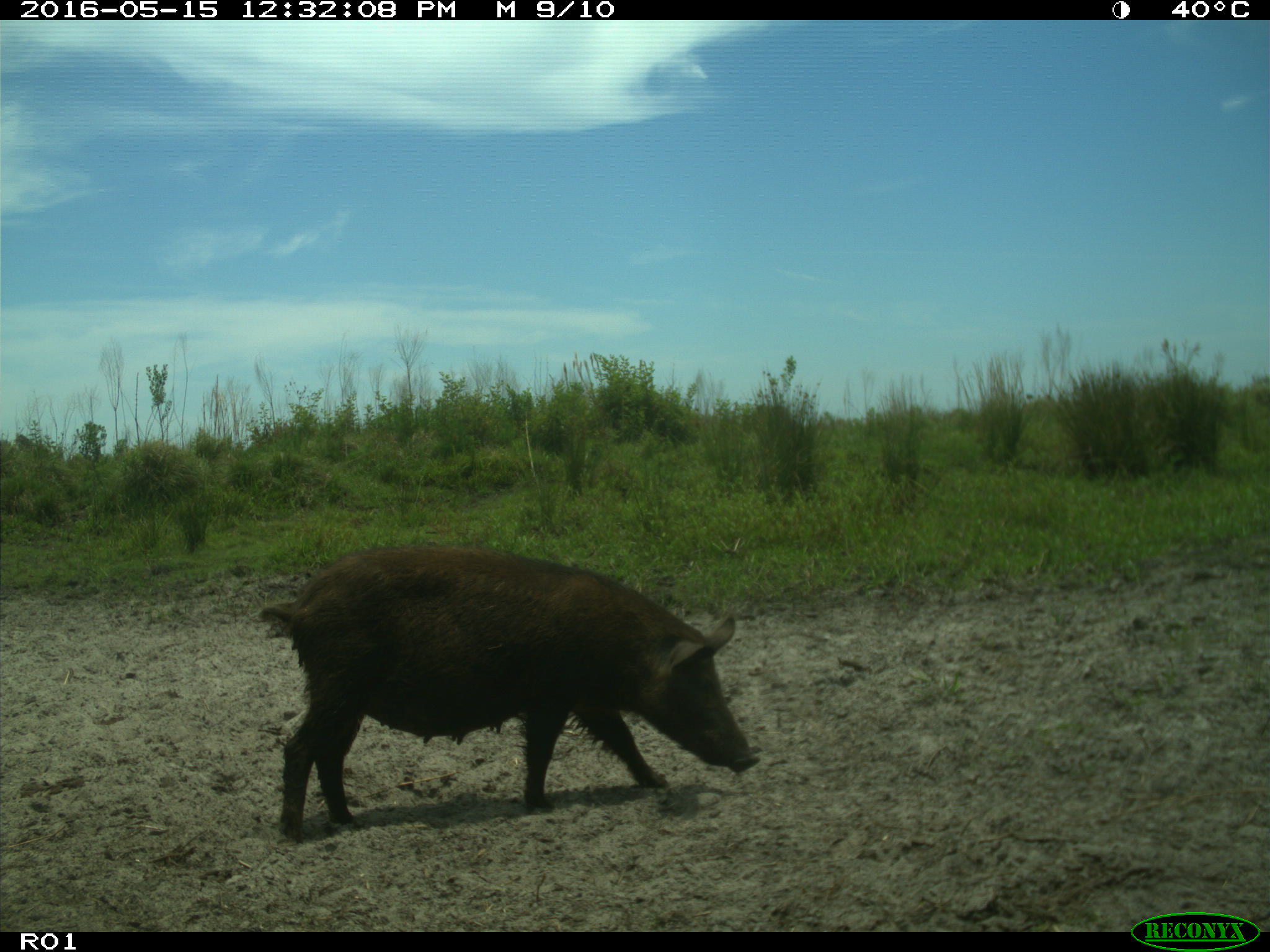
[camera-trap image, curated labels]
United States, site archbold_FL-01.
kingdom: Animalia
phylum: Chordata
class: Mammalia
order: Artiodactyla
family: Suidae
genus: Sus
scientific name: Sus scrofa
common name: wild boar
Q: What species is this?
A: Sus scrofa (wild boar).